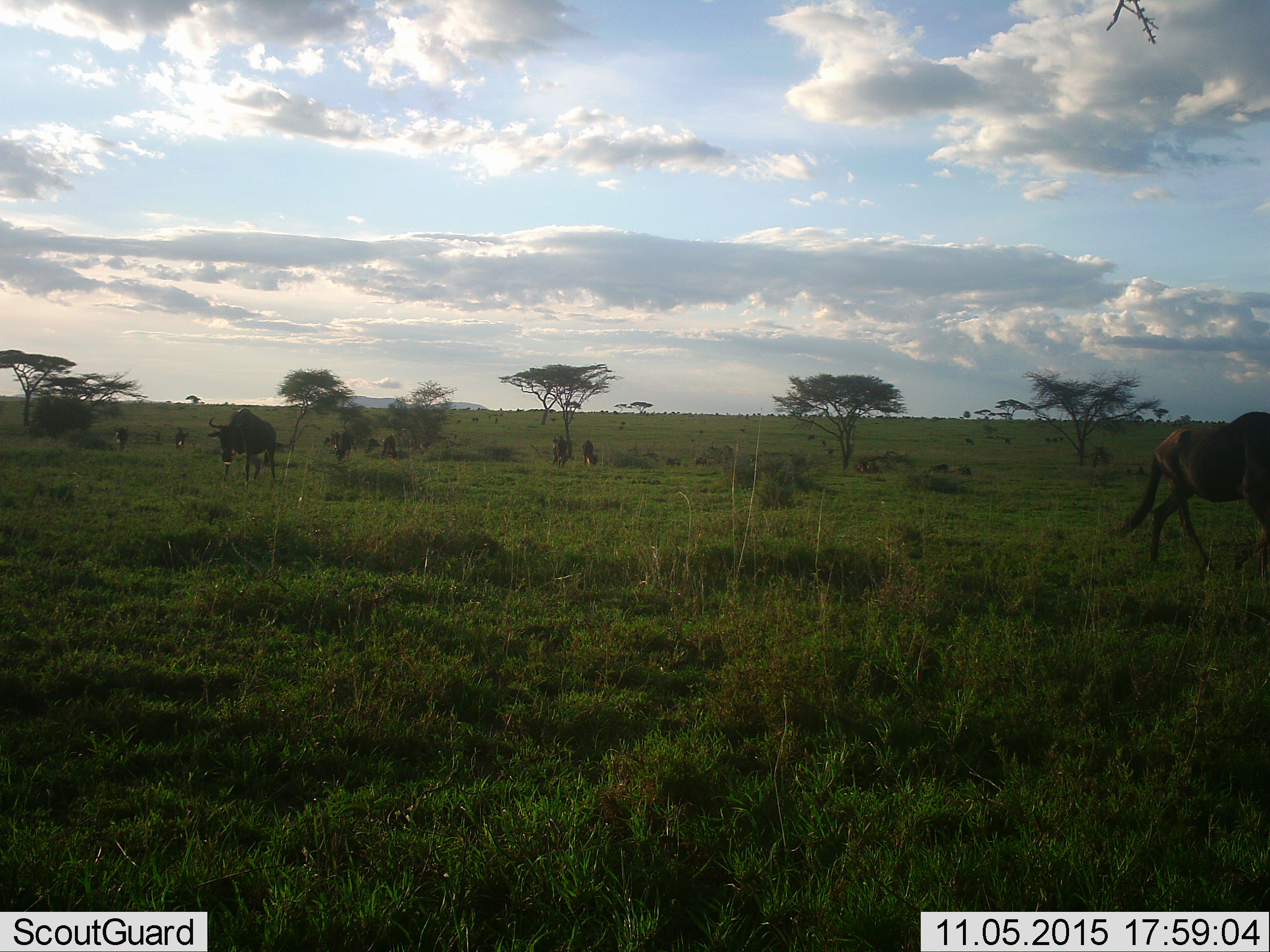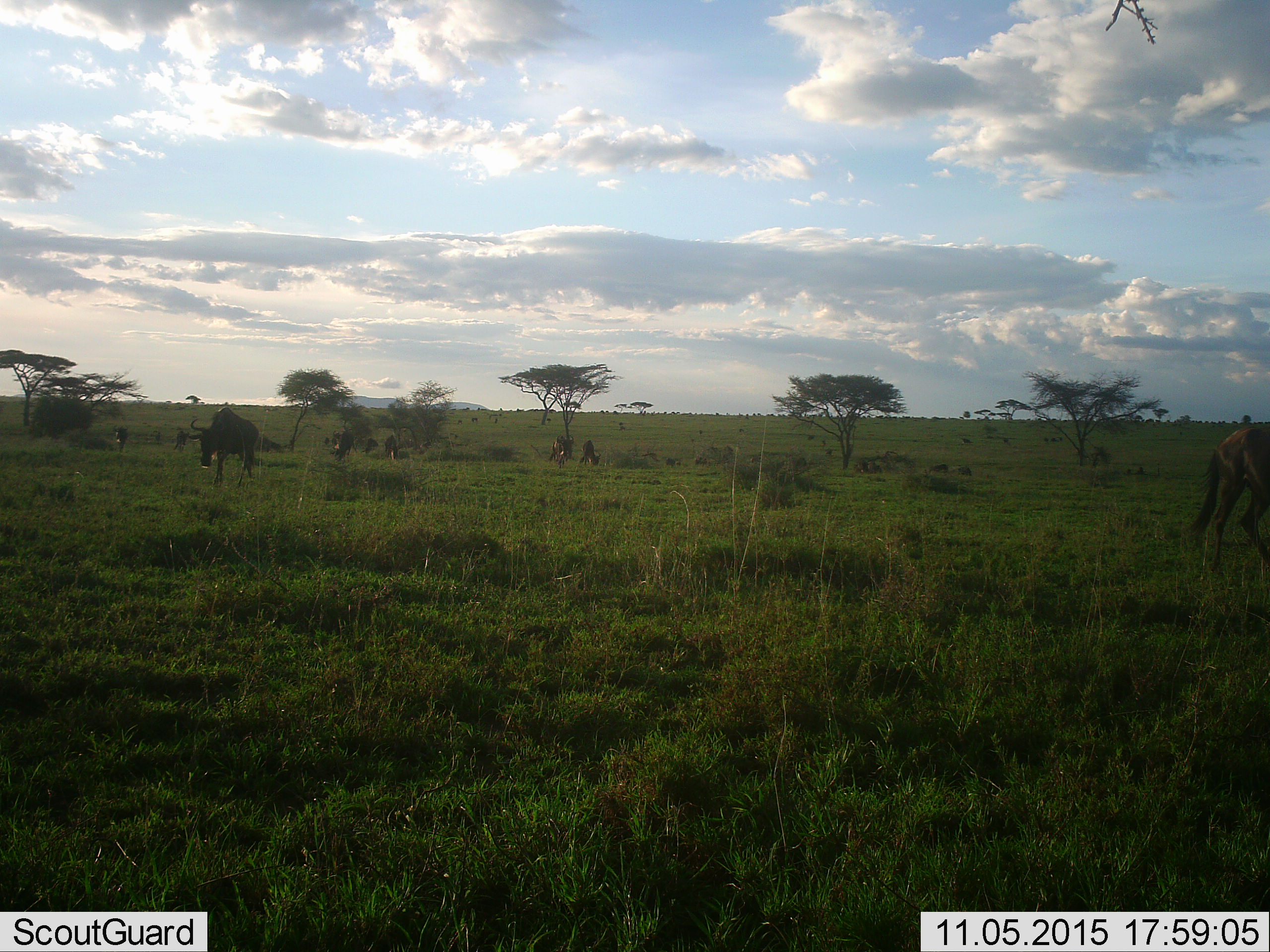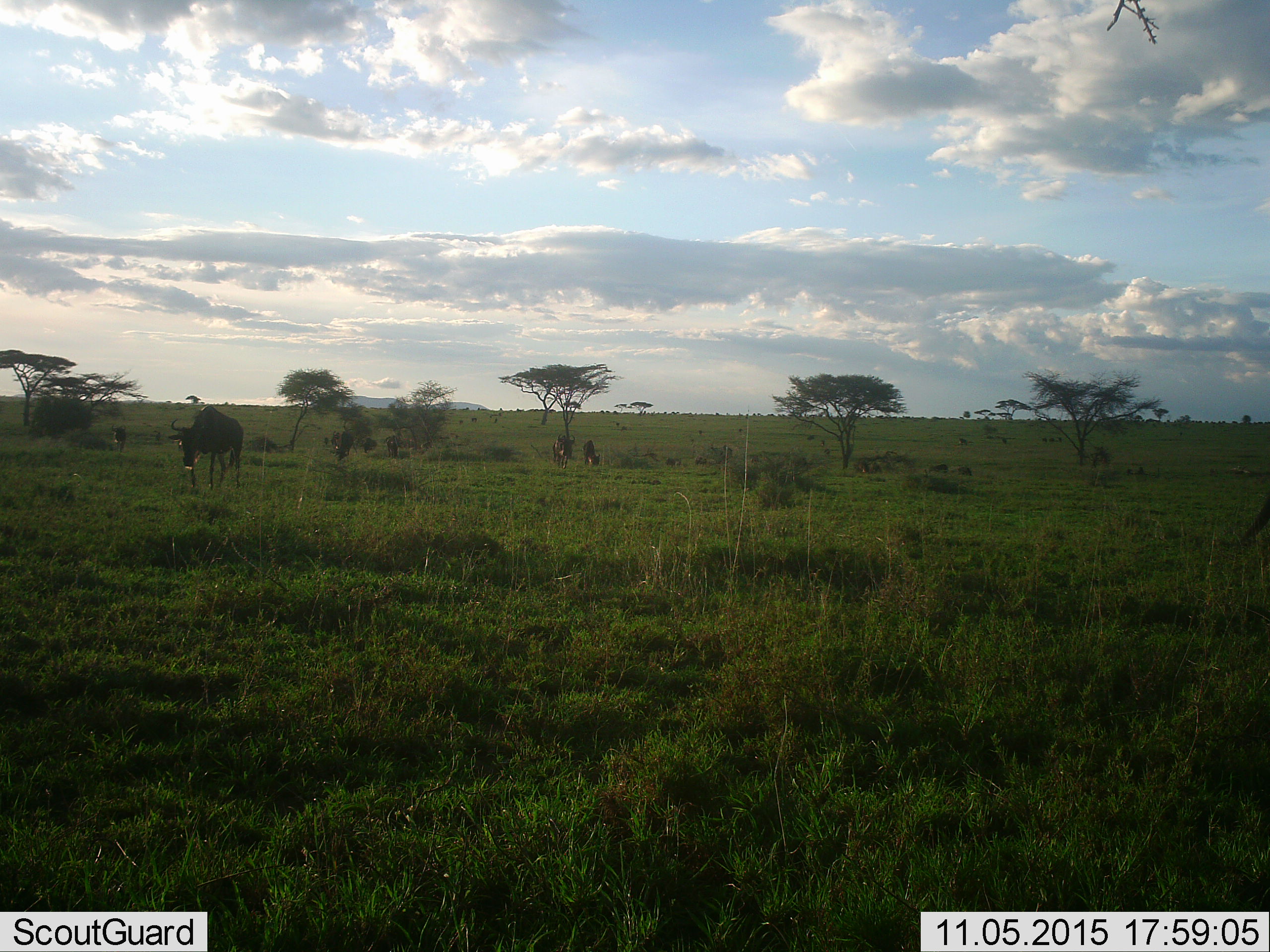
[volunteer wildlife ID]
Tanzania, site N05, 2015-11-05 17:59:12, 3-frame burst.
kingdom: Animalia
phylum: Chordata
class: Mammalia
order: Artiodactyla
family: Bovidae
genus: Connochaetes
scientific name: Connochaetes taurinus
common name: blue wildebeest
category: wildebeest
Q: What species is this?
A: Wildebeest (blue wildebeest) (Connochaetes taurinus).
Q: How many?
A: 11-50.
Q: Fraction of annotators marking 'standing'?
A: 57%.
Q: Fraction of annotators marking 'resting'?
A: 0%.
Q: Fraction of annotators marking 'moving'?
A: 86%.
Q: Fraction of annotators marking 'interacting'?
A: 0%.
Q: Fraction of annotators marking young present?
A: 0%.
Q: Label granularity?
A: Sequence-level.